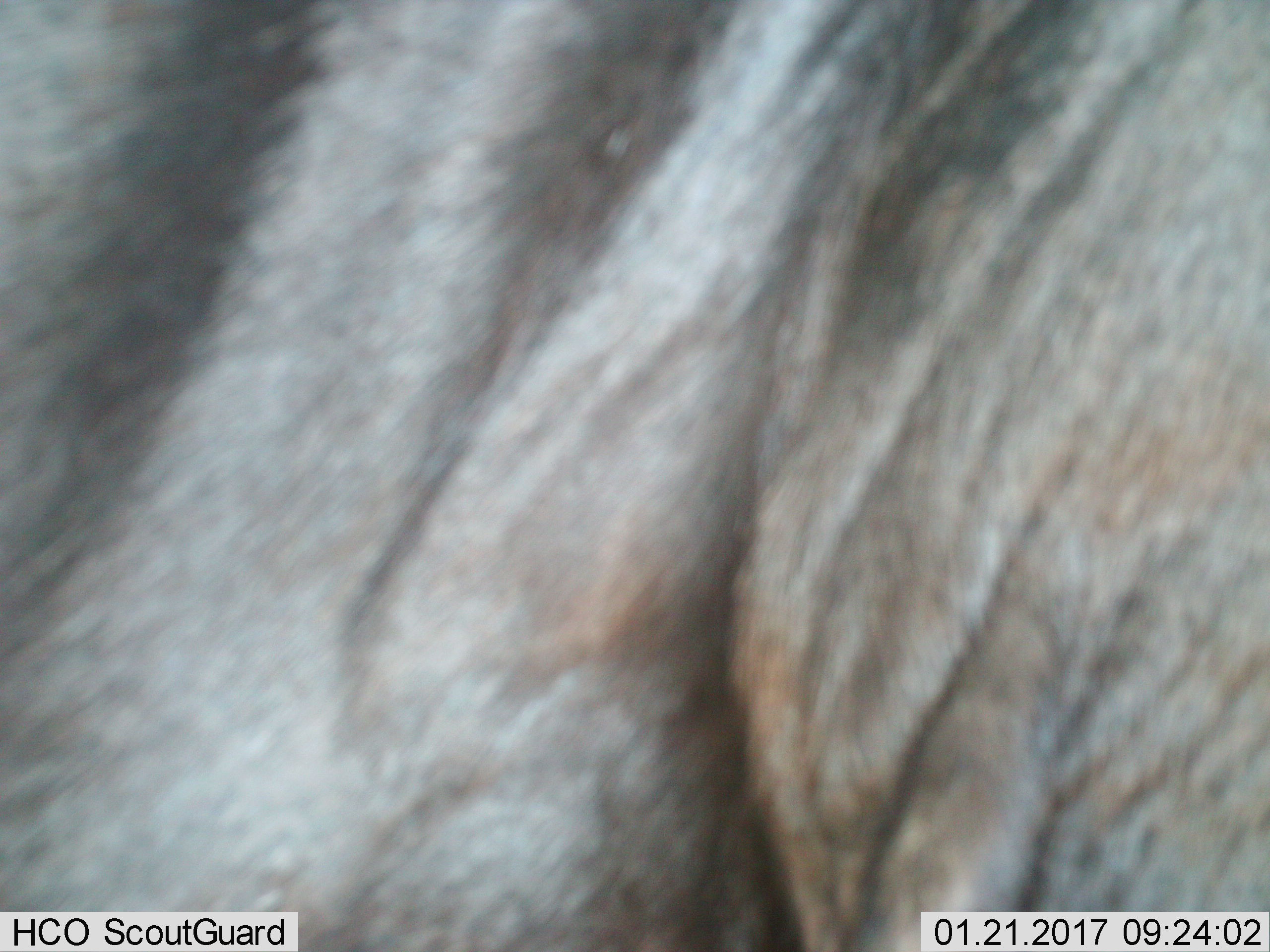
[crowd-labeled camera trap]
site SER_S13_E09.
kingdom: Animalia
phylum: Chordata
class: Mammalia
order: Artiodactyla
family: Bovidae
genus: Connochaetes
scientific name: Connochaetes taurinus taurinus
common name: blue wildebeest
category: wildebeestblue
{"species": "wildebeestblue (blue wildebeest) (Connochaetes taurinus taurinus)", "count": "1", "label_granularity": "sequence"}